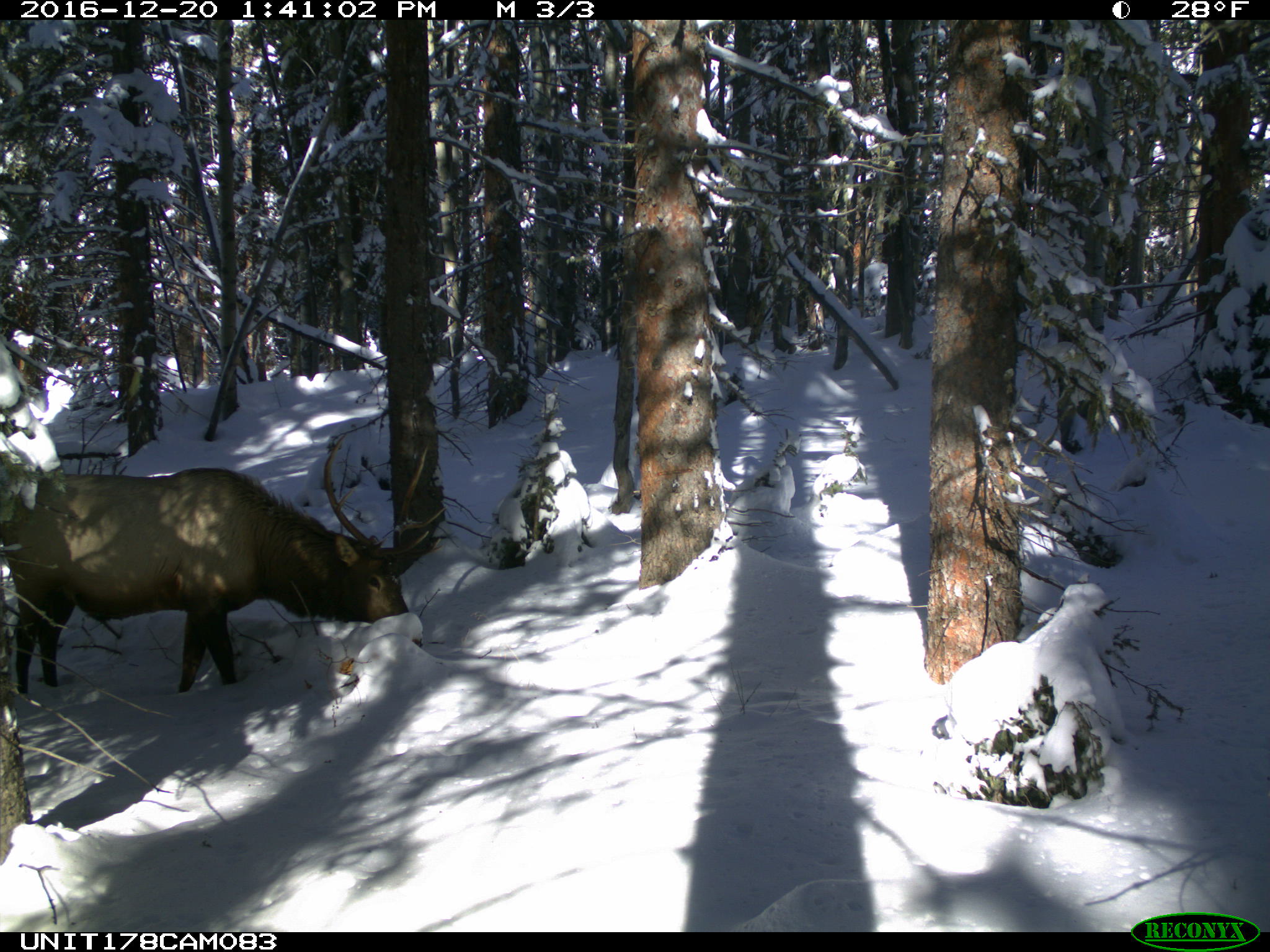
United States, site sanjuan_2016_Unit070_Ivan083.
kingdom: Animalia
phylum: Chordata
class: Mammalia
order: Artiodactyla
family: Cervidae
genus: Cervus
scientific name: Cervus elaphus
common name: red deer